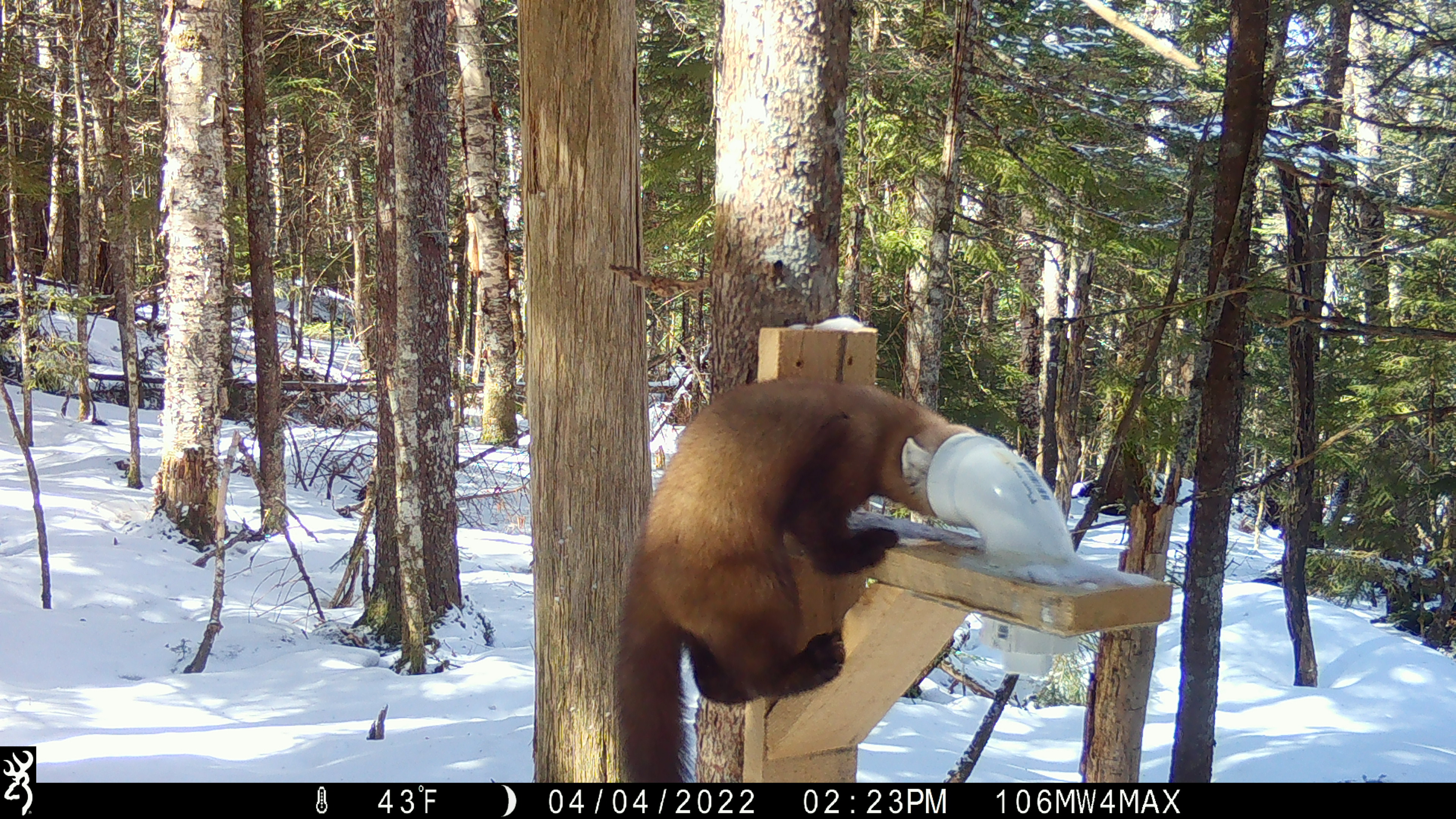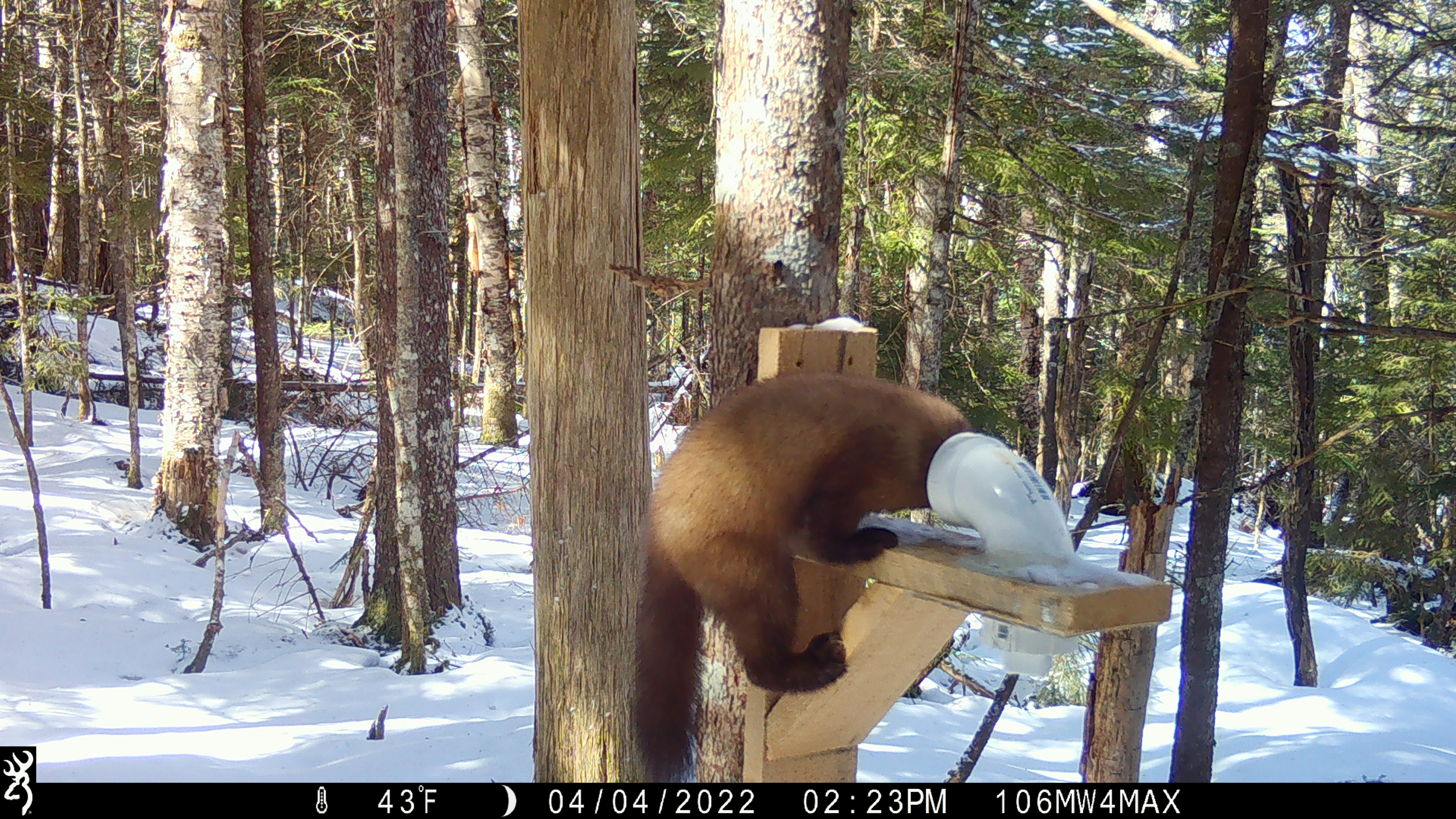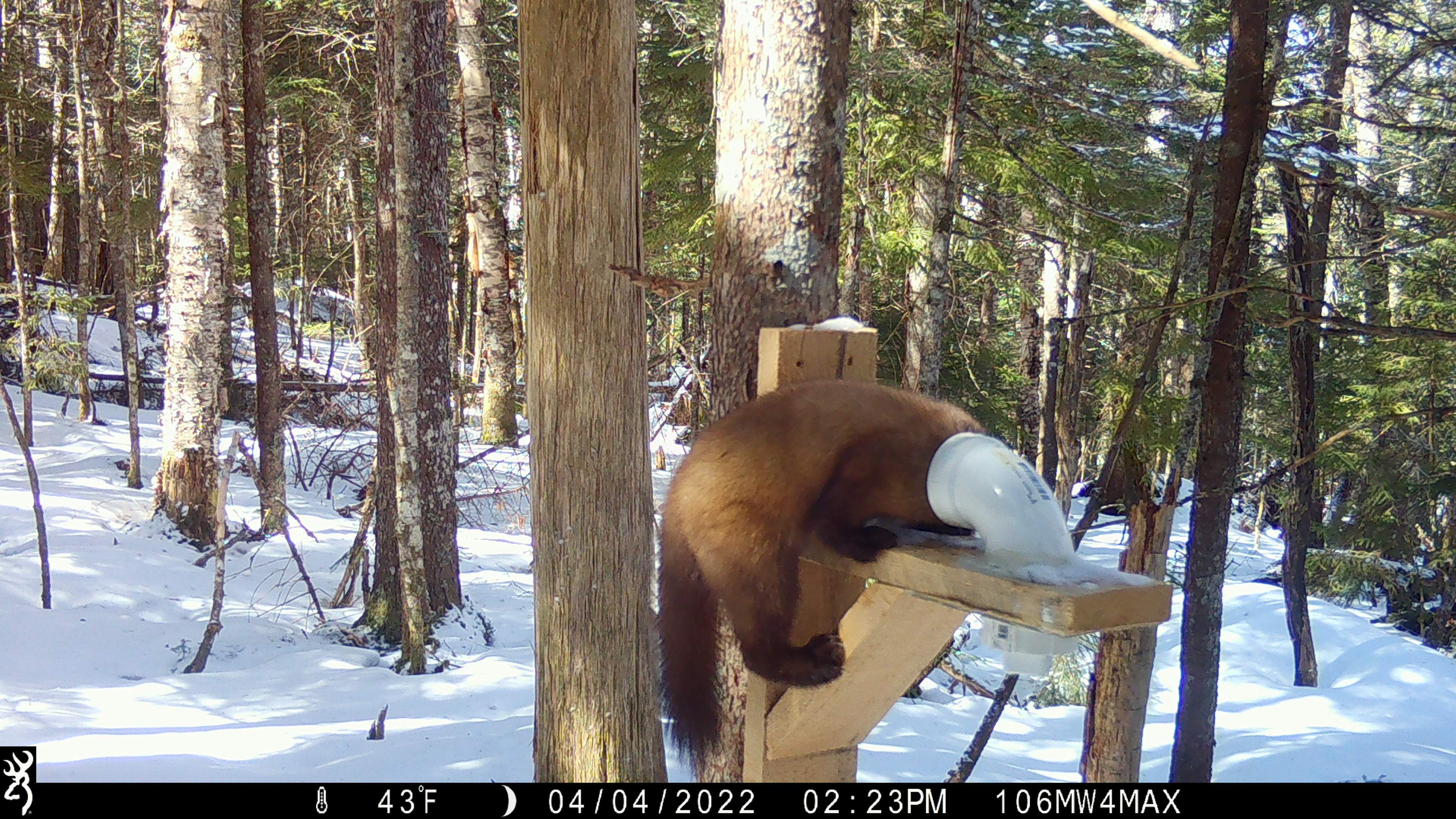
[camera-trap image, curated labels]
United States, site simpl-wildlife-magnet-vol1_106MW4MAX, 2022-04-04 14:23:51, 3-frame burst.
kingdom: Animalia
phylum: Chordata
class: Mammalia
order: Carnivora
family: Mustelidae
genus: Martes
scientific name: Martes americana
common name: american marten